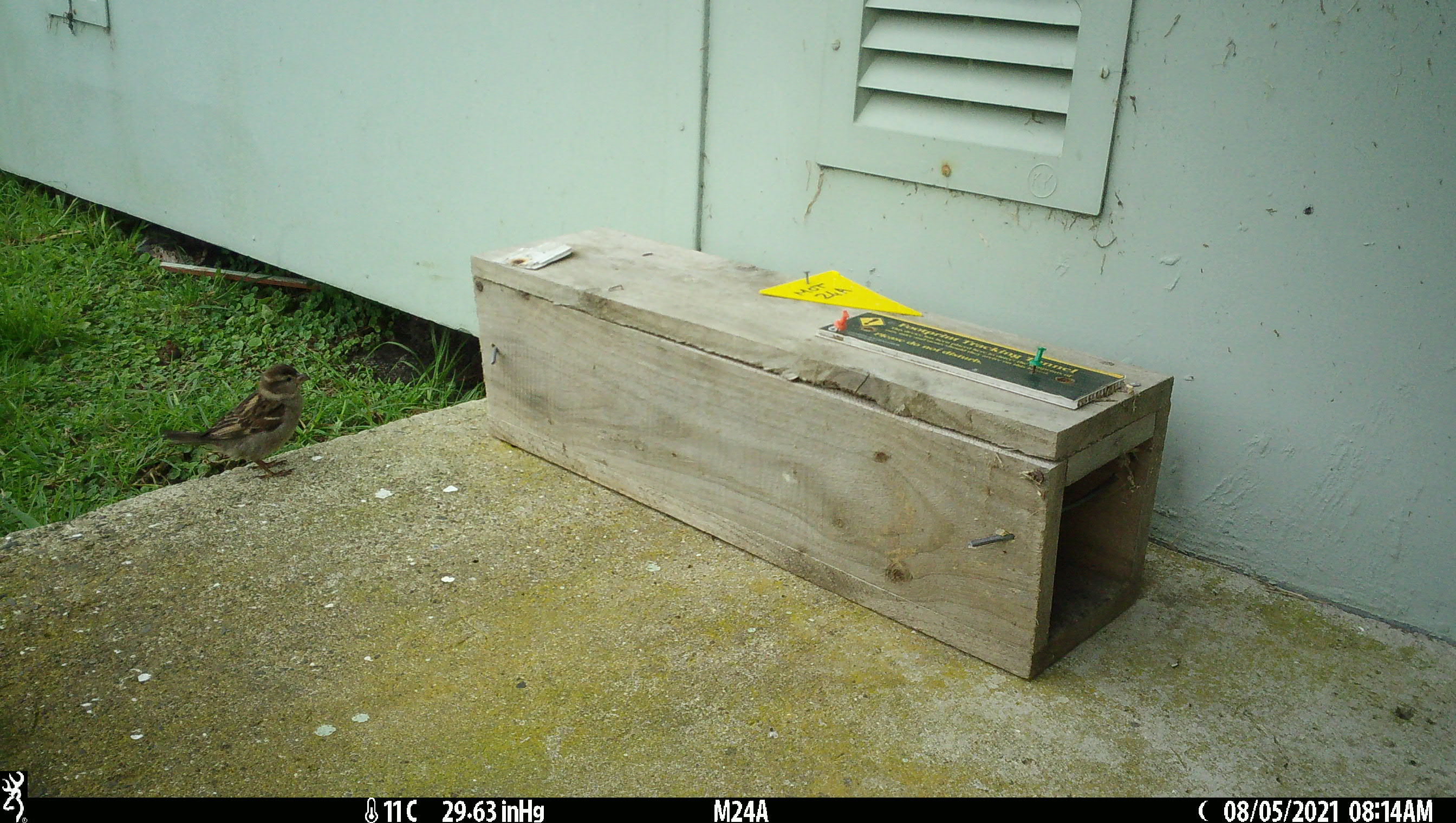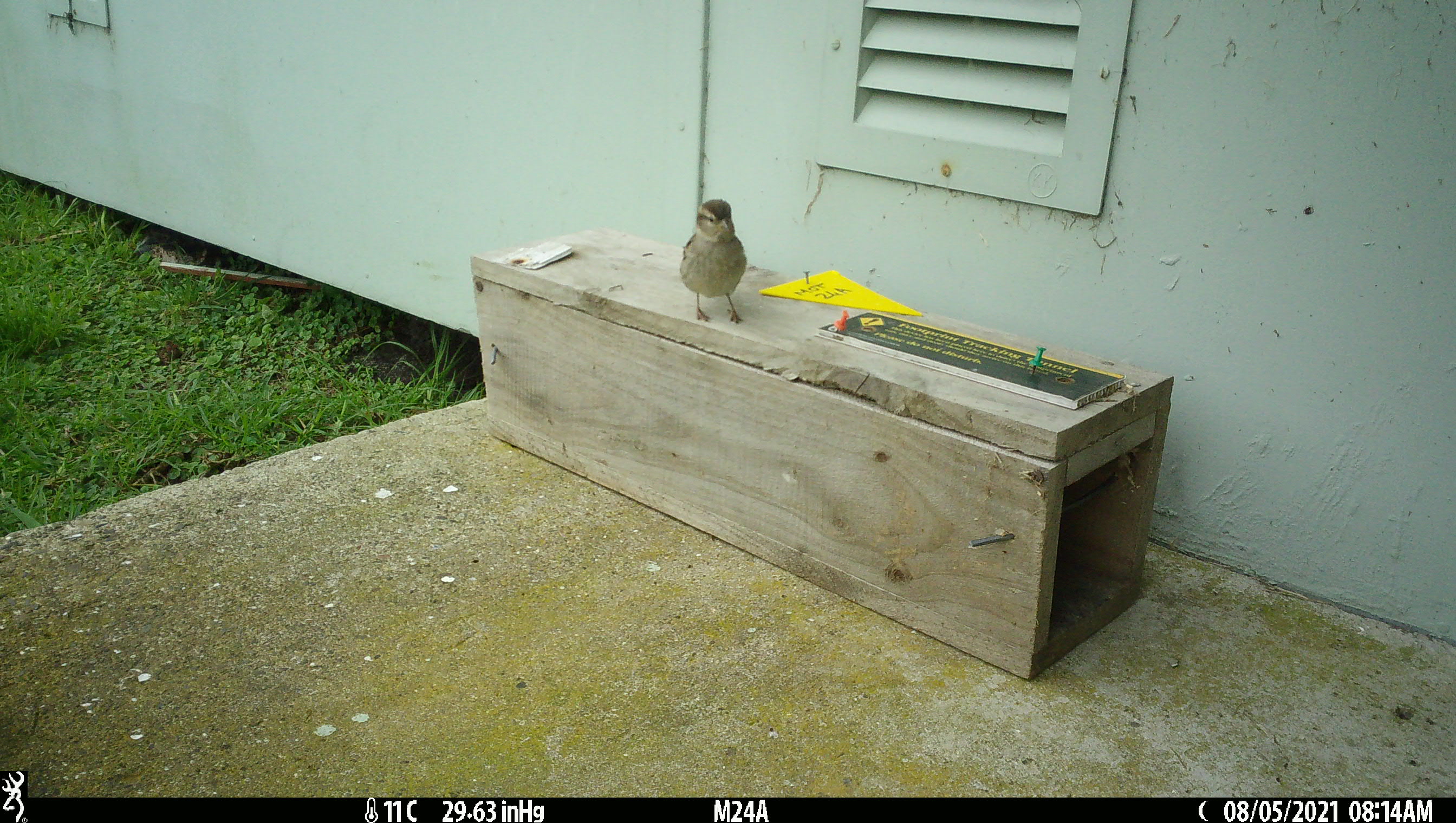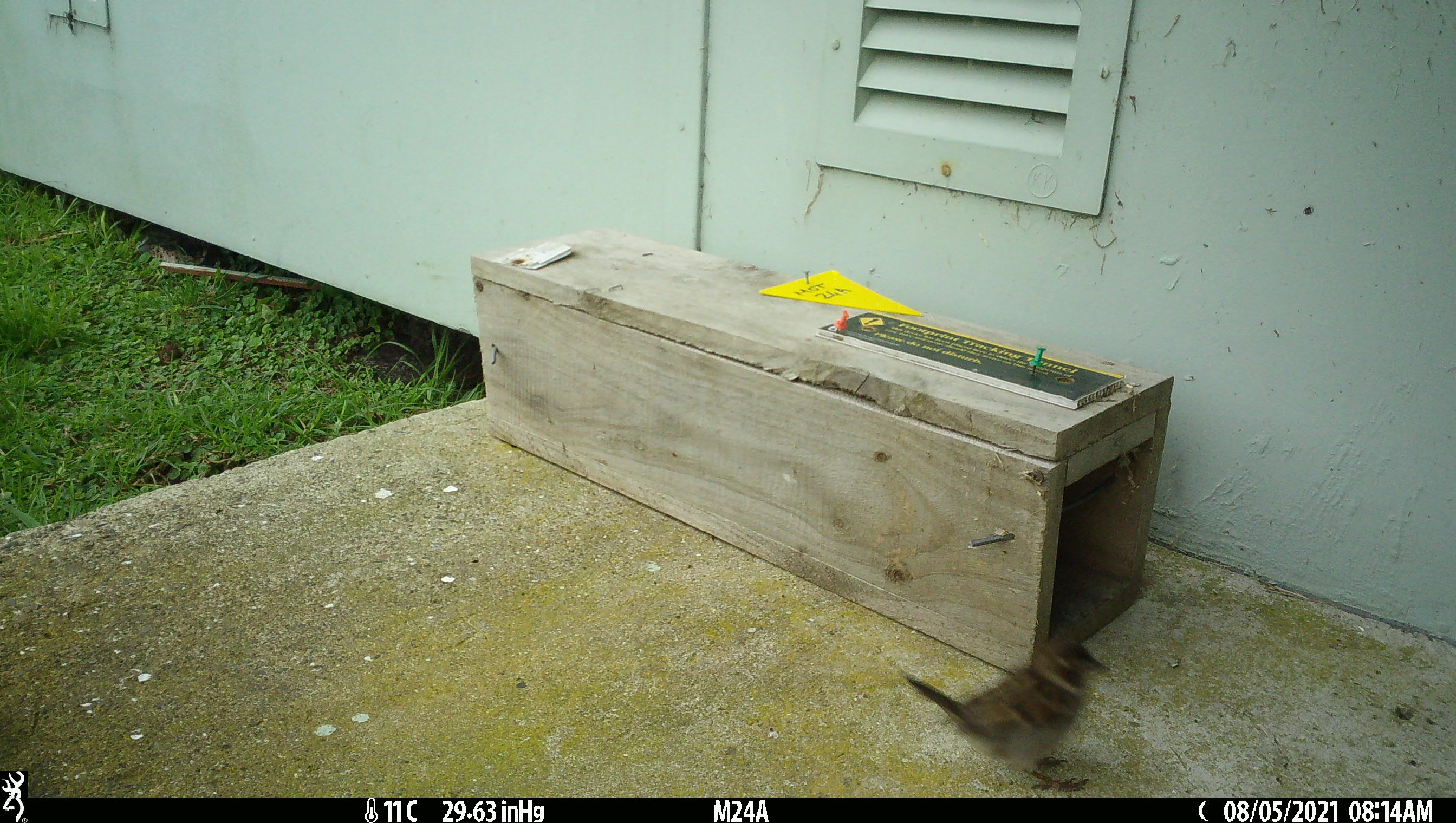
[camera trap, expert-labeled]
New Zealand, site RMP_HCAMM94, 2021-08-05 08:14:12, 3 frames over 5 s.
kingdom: Animalia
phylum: Chordata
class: Aves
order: Passeriformes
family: Passeridae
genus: Passer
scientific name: Passer domesticus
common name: house sparrow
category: sparrow